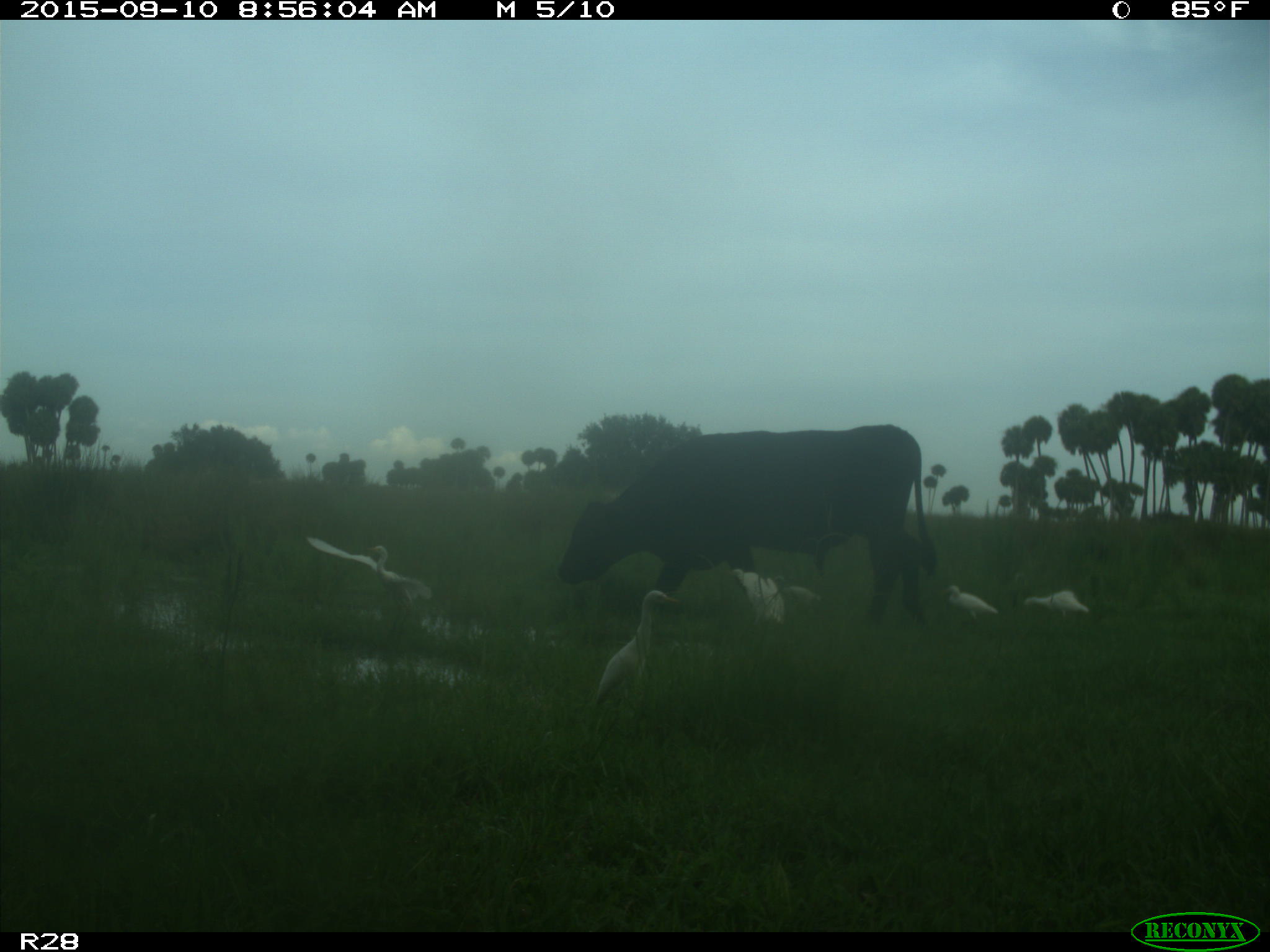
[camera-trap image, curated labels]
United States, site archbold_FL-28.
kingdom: Animalia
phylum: Chordata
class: Mammalia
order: Artiodactyla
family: Bovidae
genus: Bos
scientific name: Bos taurus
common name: domestic cow